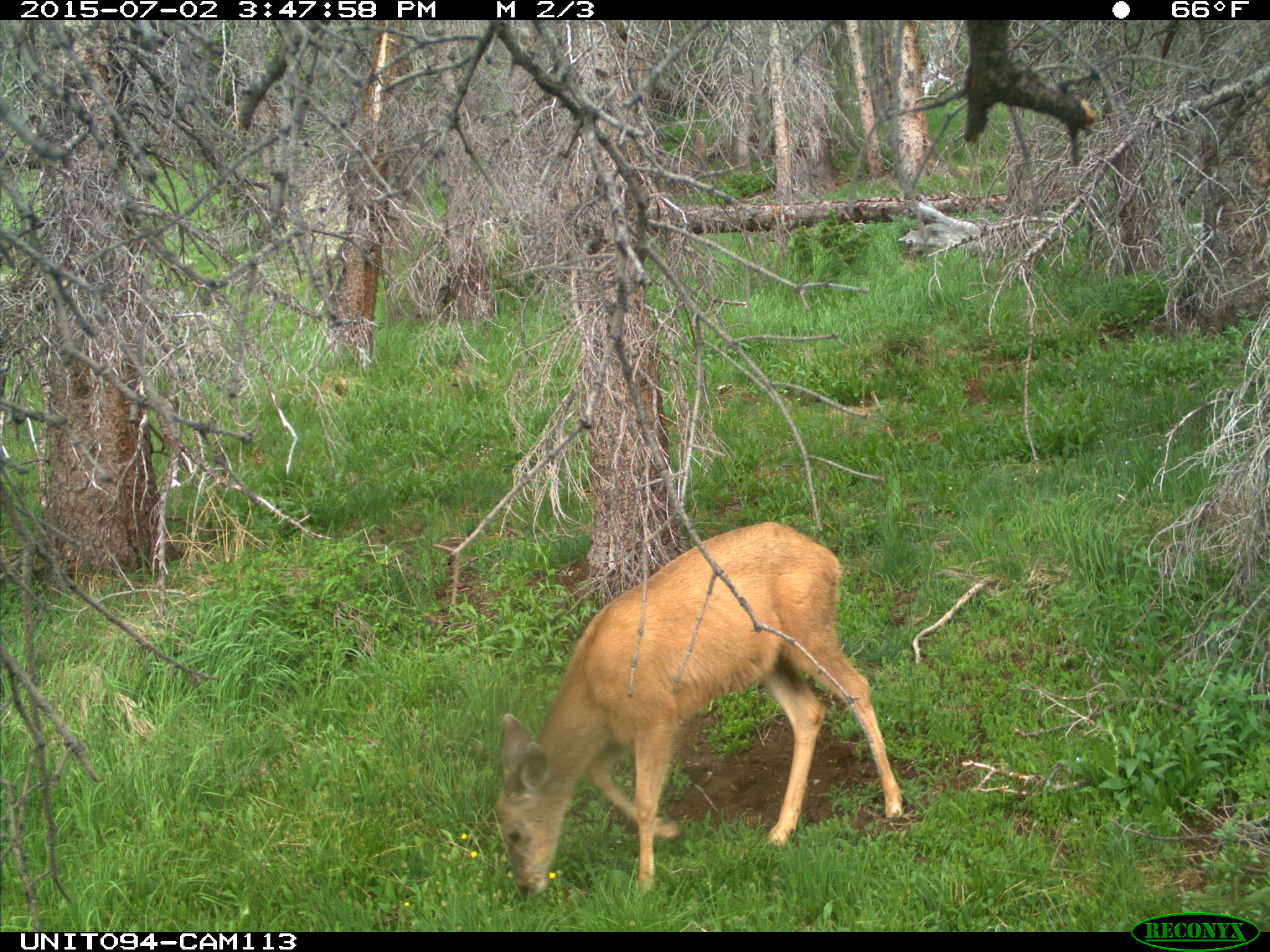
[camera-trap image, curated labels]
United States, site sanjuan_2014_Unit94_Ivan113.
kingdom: Animalia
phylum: Chordata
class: Mammalia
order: Artiodactyla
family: Cervidae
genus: Odocoileus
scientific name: Odocoileus hemionus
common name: mule deer